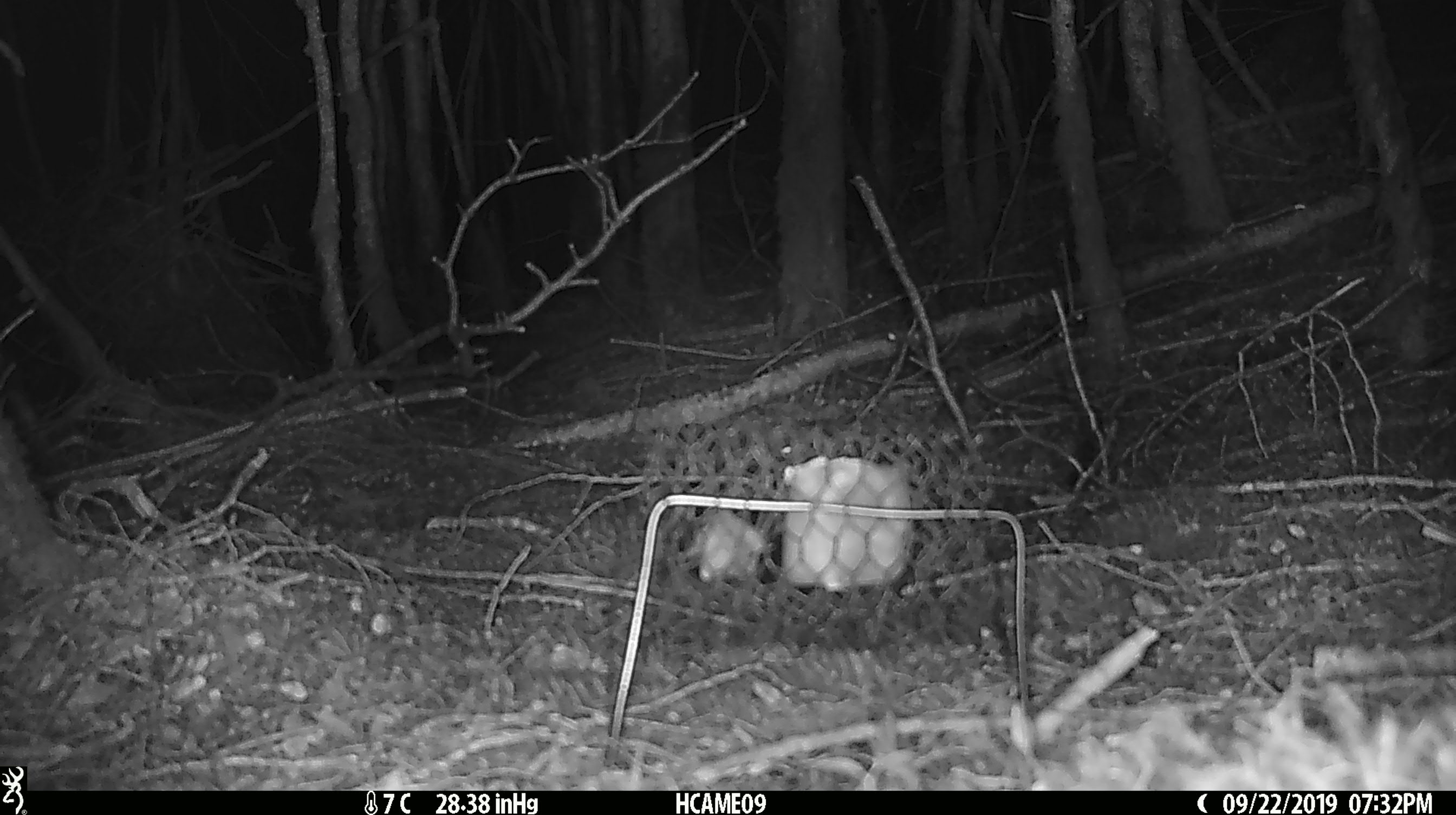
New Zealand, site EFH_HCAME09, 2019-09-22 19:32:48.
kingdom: Animalia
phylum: Chordata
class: Mammalia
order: Rodentia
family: Muridae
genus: Mus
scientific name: Mus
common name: mouse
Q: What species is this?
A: Mouse (Mus).